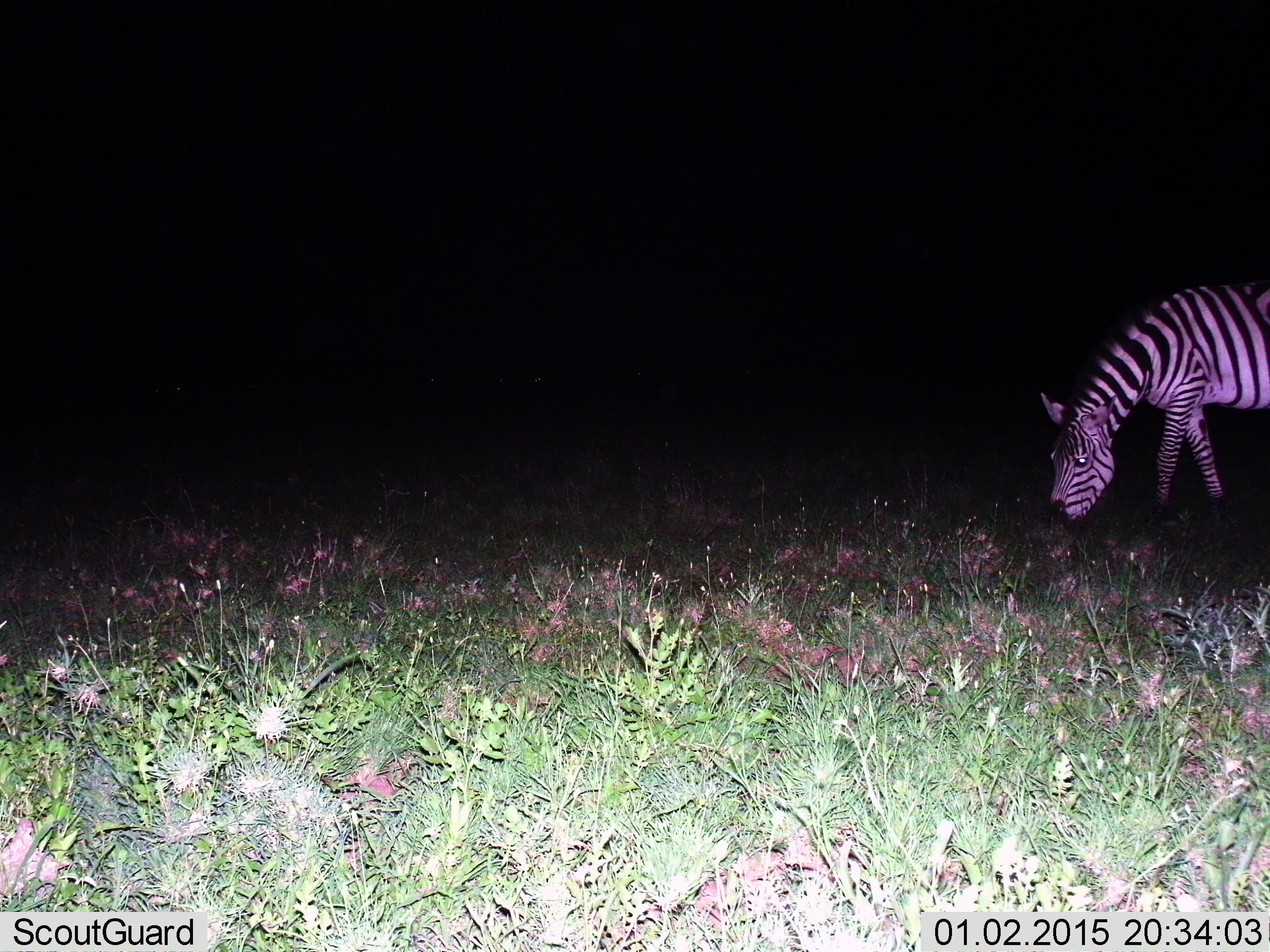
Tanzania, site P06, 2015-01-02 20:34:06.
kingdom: Animalia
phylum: Chordata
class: Mammalia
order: Perissodactyla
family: Equidae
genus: Equus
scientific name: Equus quagga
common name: plains zebra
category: zebra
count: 1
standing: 30%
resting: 0%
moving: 20%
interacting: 0%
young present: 0%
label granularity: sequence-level